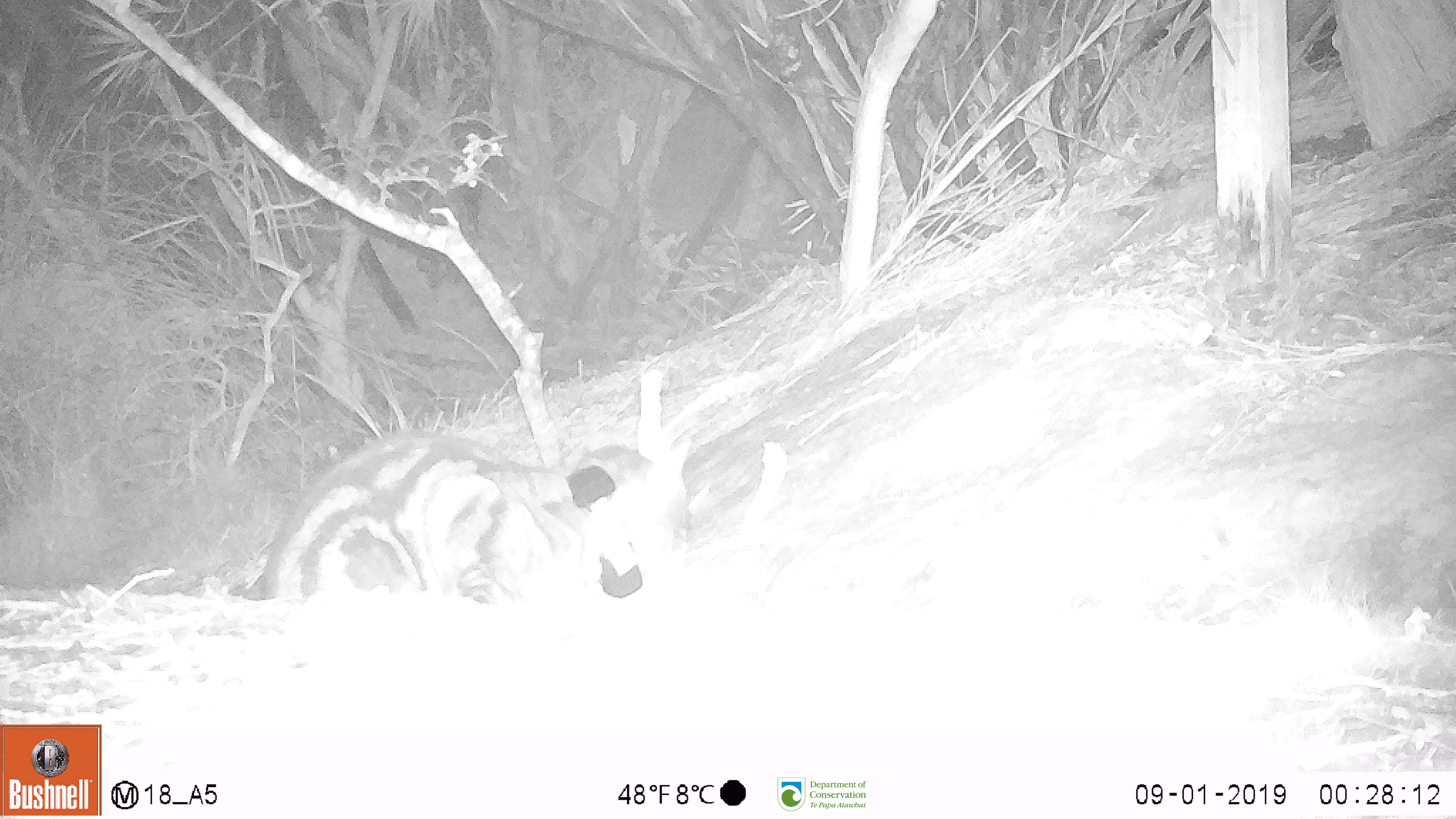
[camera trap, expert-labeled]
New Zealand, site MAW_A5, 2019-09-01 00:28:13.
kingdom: Animalia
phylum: Chordata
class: Mammalia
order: Carnivora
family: Felidae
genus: Felis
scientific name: Felis catus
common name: domestic cat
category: cat